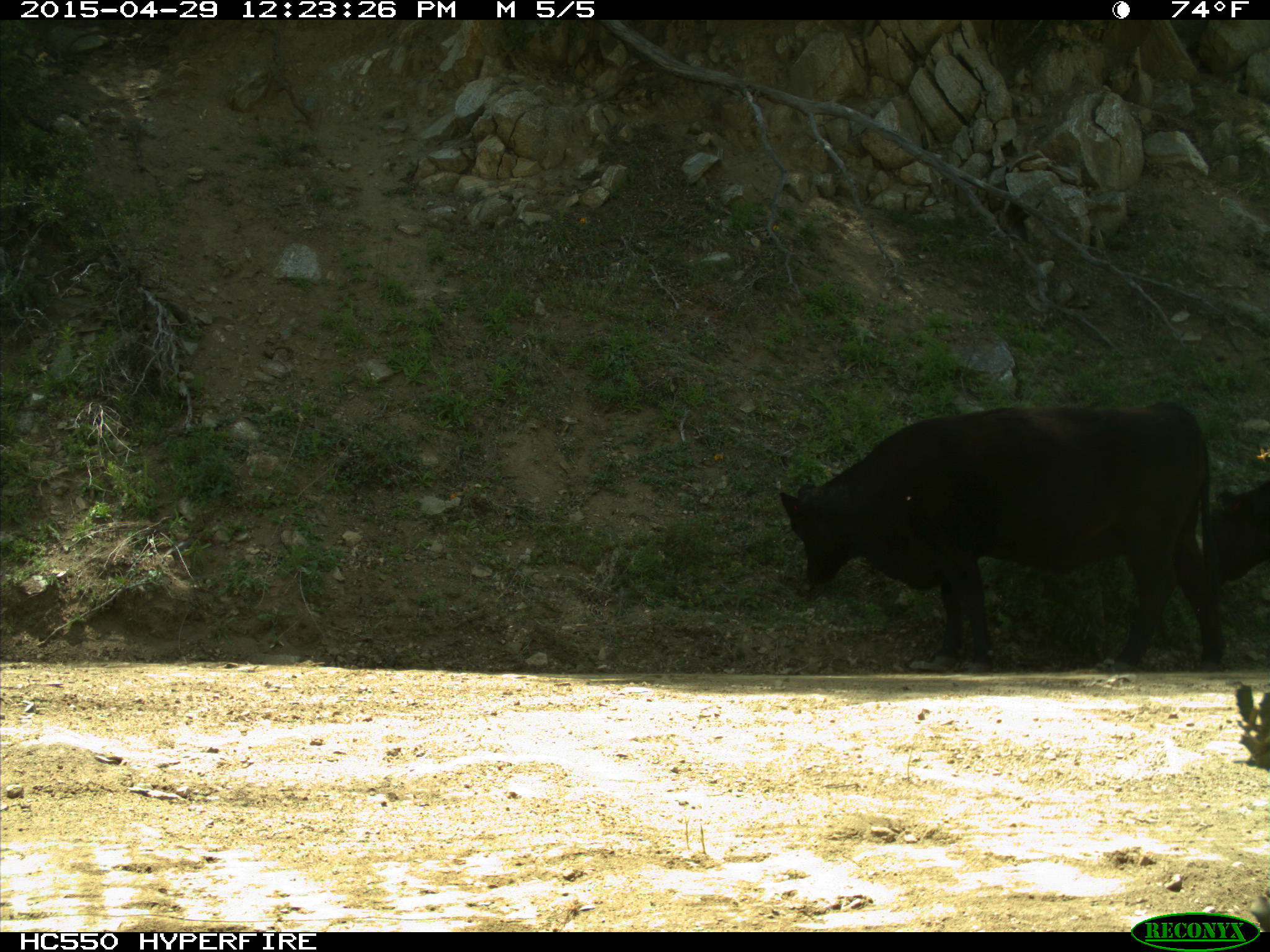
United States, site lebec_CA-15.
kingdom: Animalia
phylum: Chordata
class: Mammalia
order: Artiodactyla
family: Bovidae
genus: Bos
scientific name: Bos taurus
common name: domestic cow